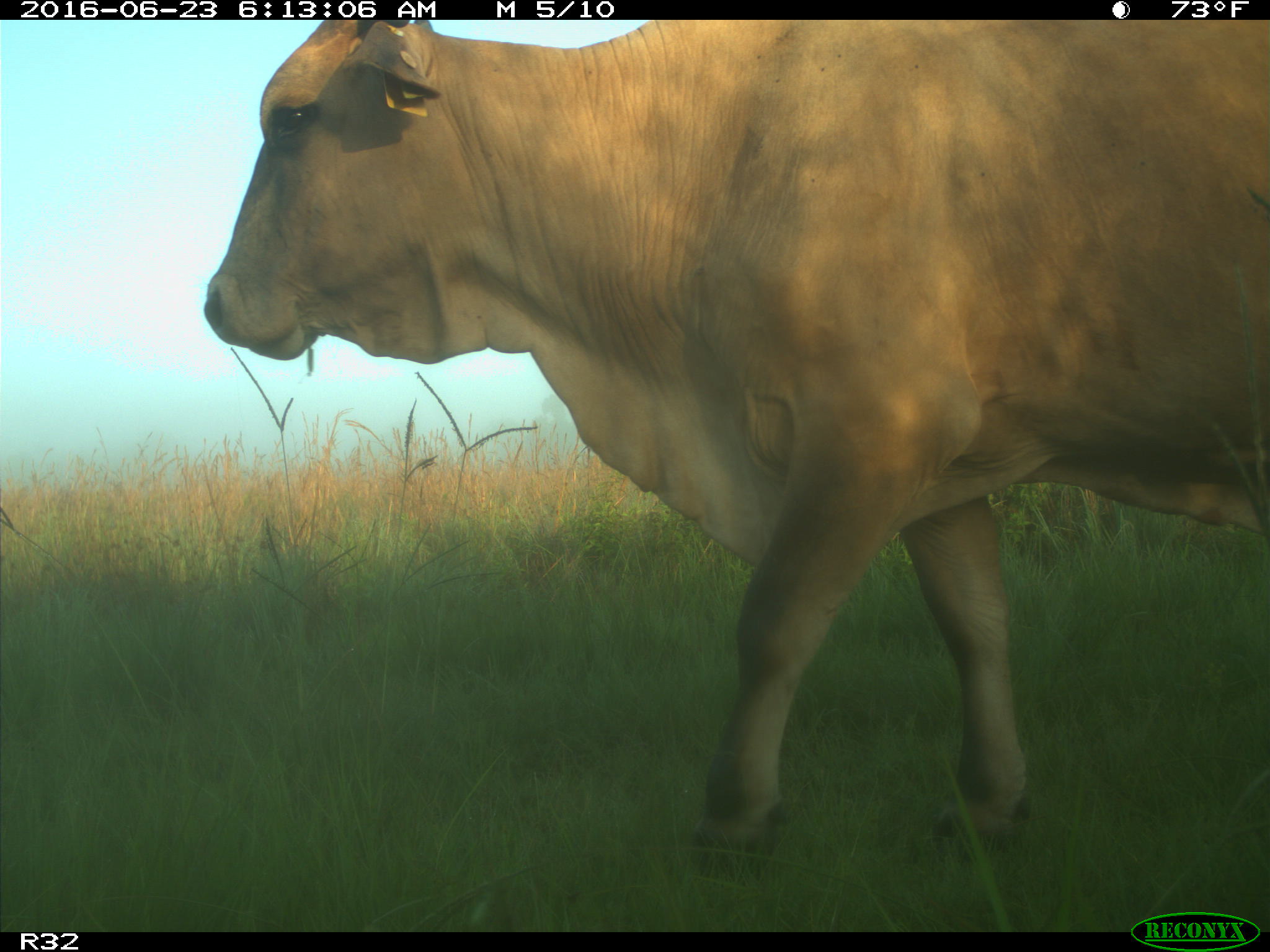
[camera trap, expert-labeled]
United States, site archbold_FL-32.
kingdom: Animalia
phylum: Chordata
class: Mammalia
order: Artiodactyla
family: Bovidae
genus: Bos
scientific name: Bos taurus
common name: domestic cow